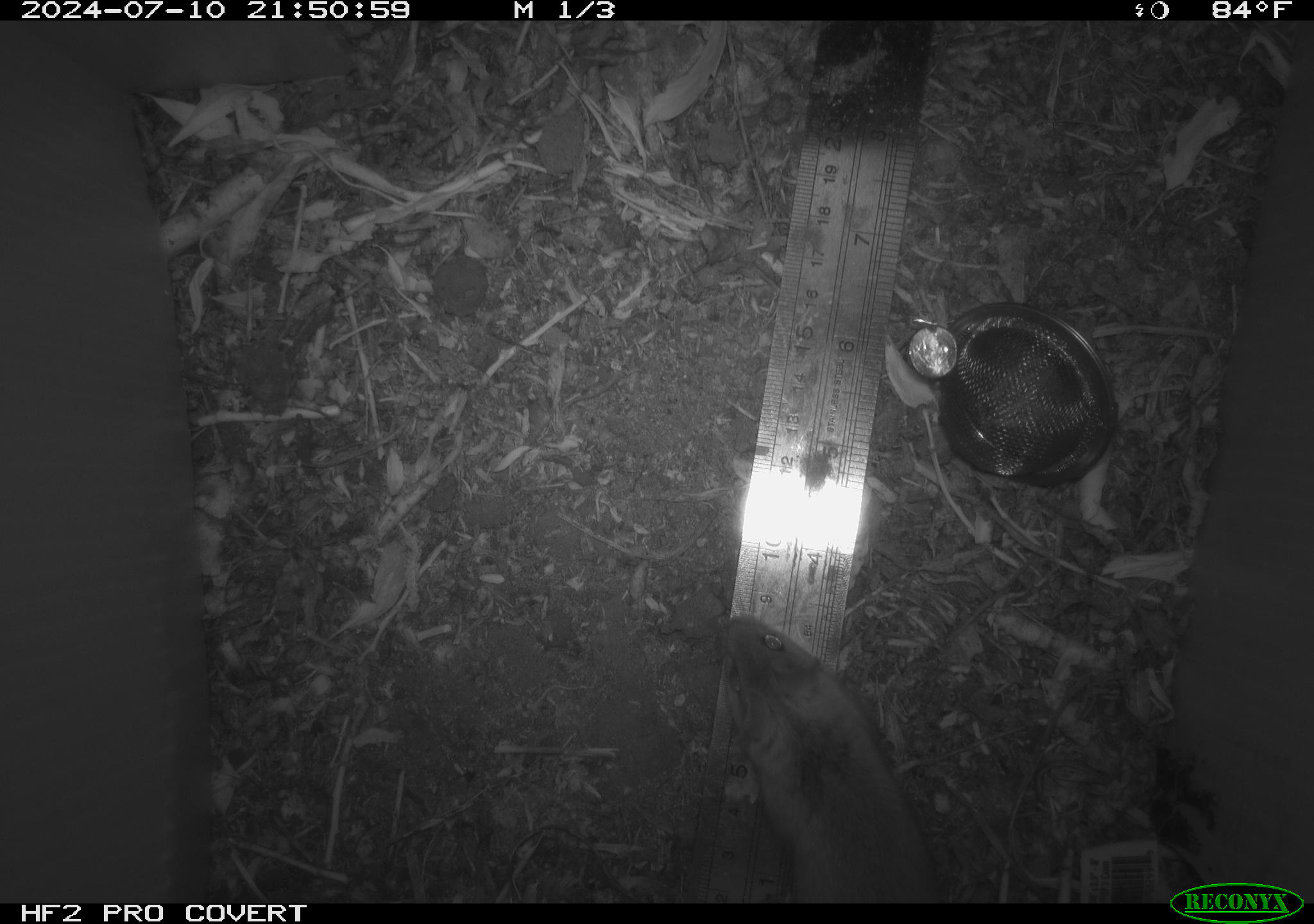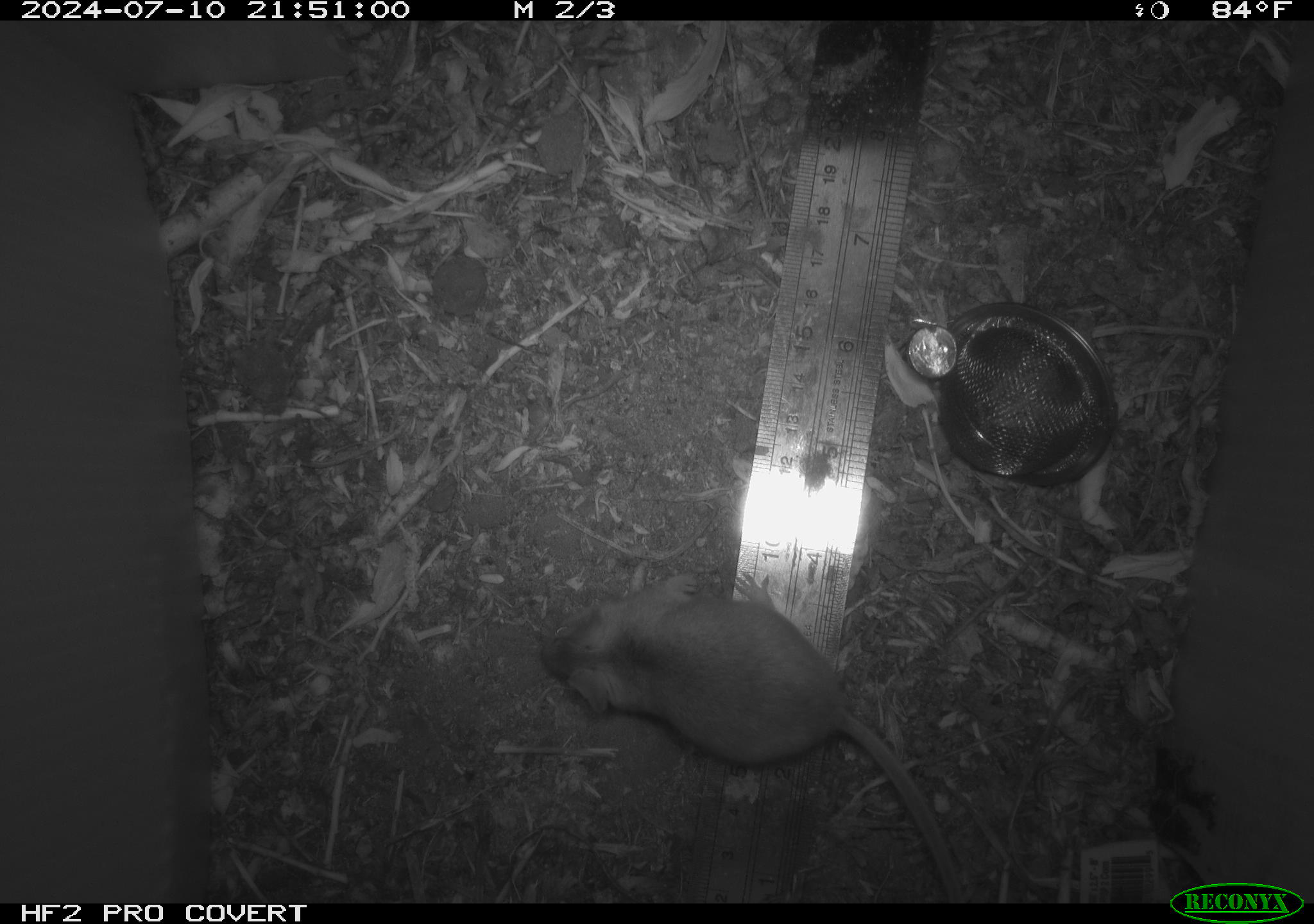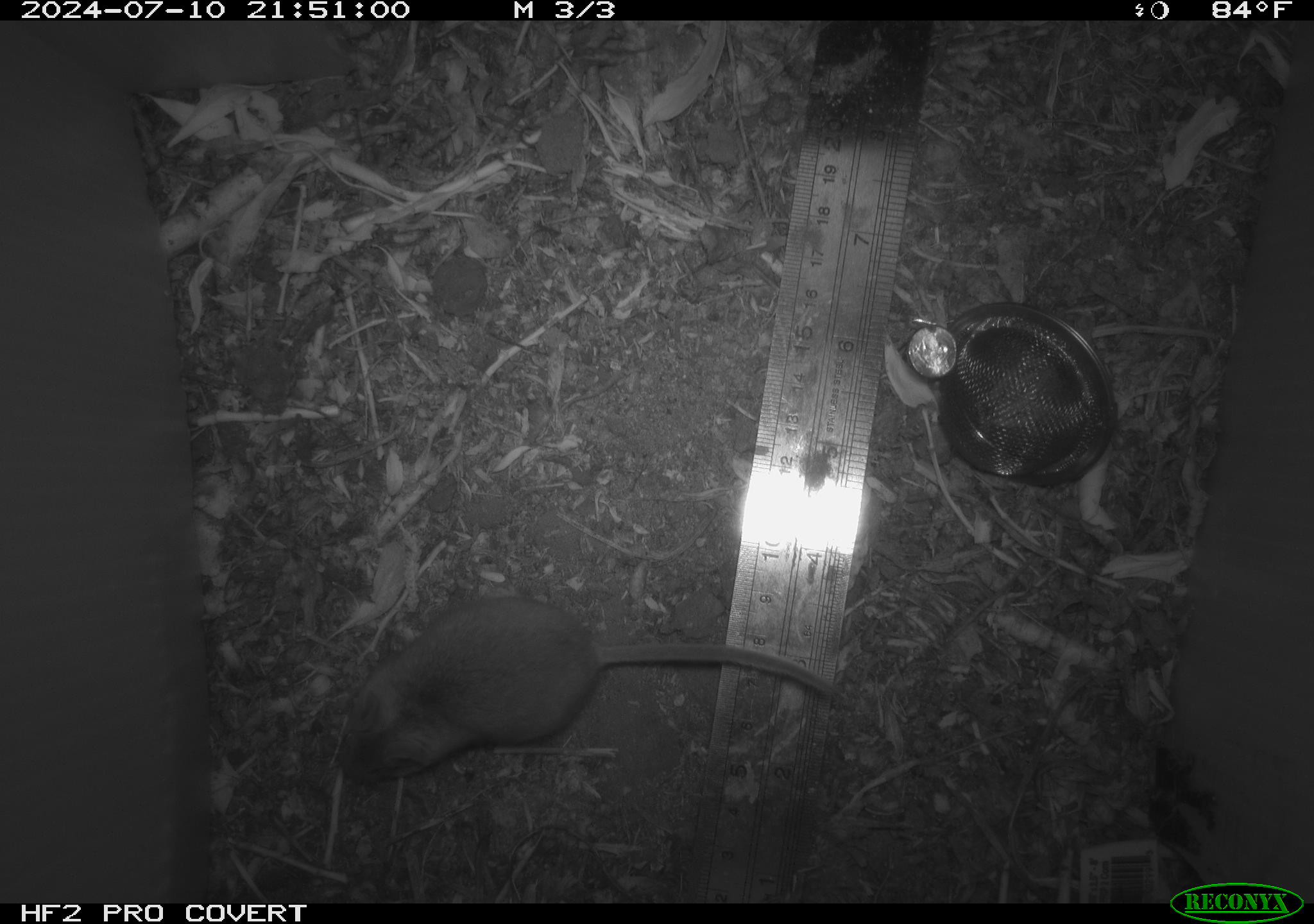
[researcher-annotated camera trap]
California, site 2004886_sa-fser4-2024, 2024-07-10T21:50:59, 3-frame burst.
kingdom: Animalia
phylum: Chordata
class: Mammalia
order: Rodentia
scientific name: Rodentia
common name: rodent